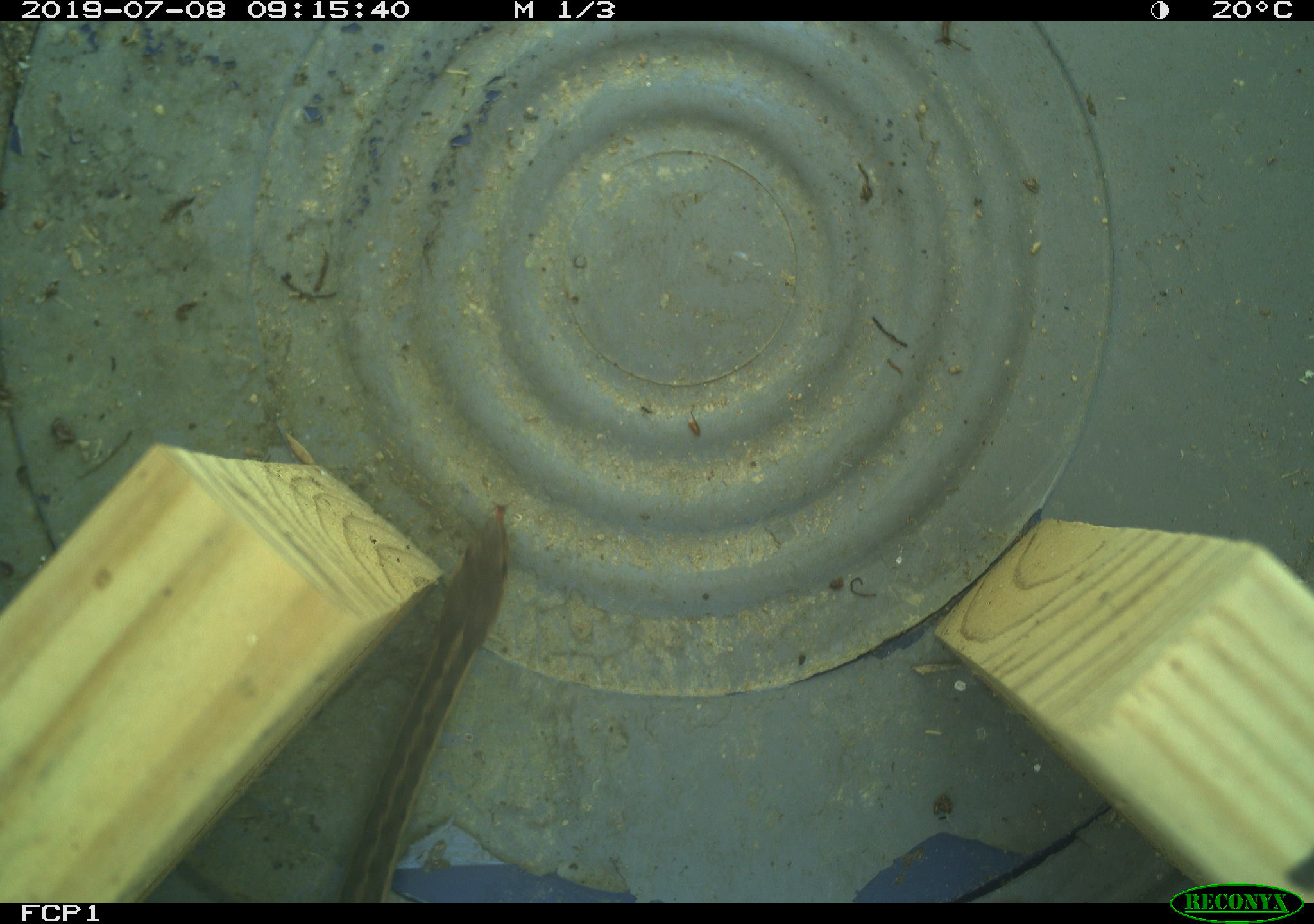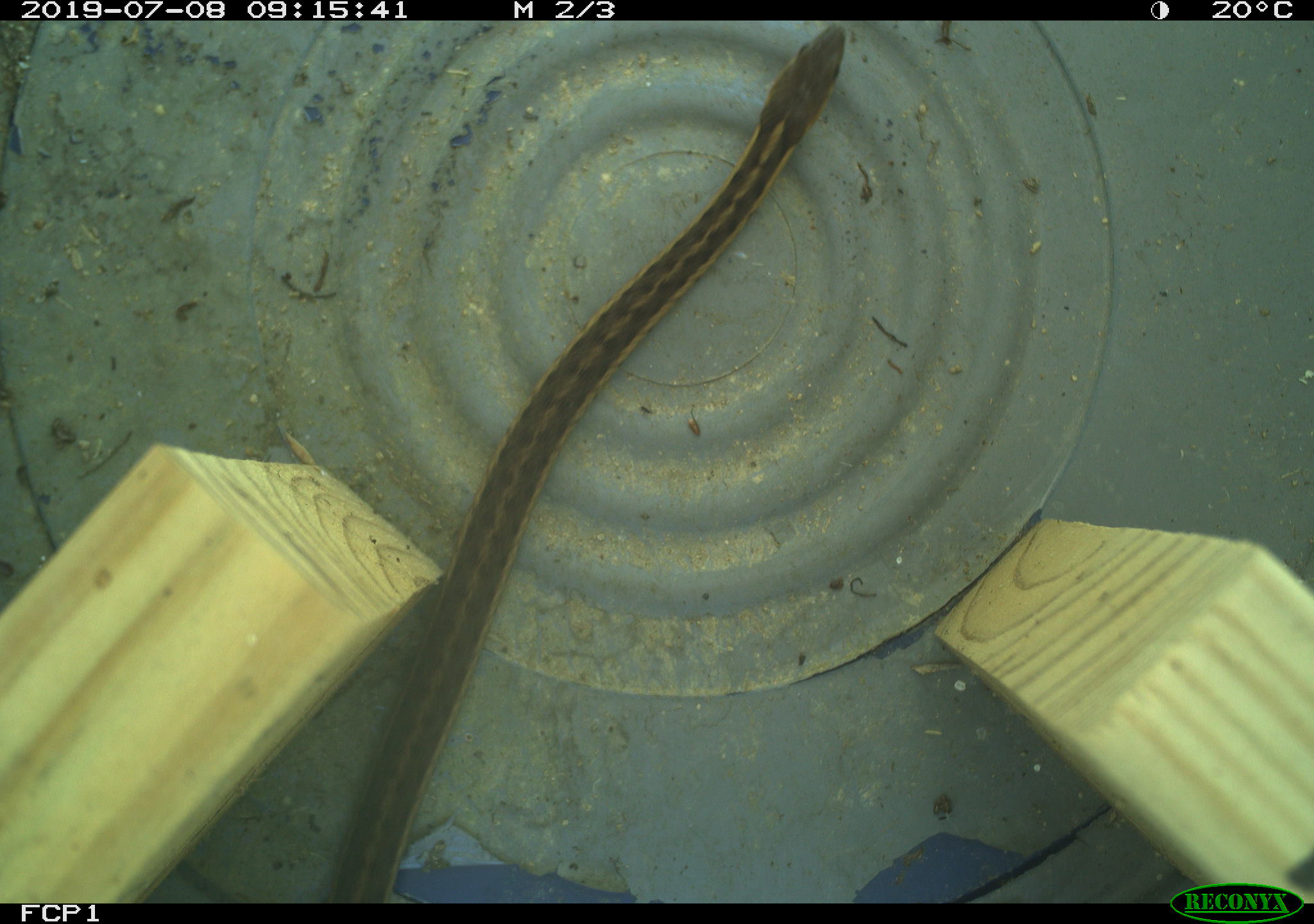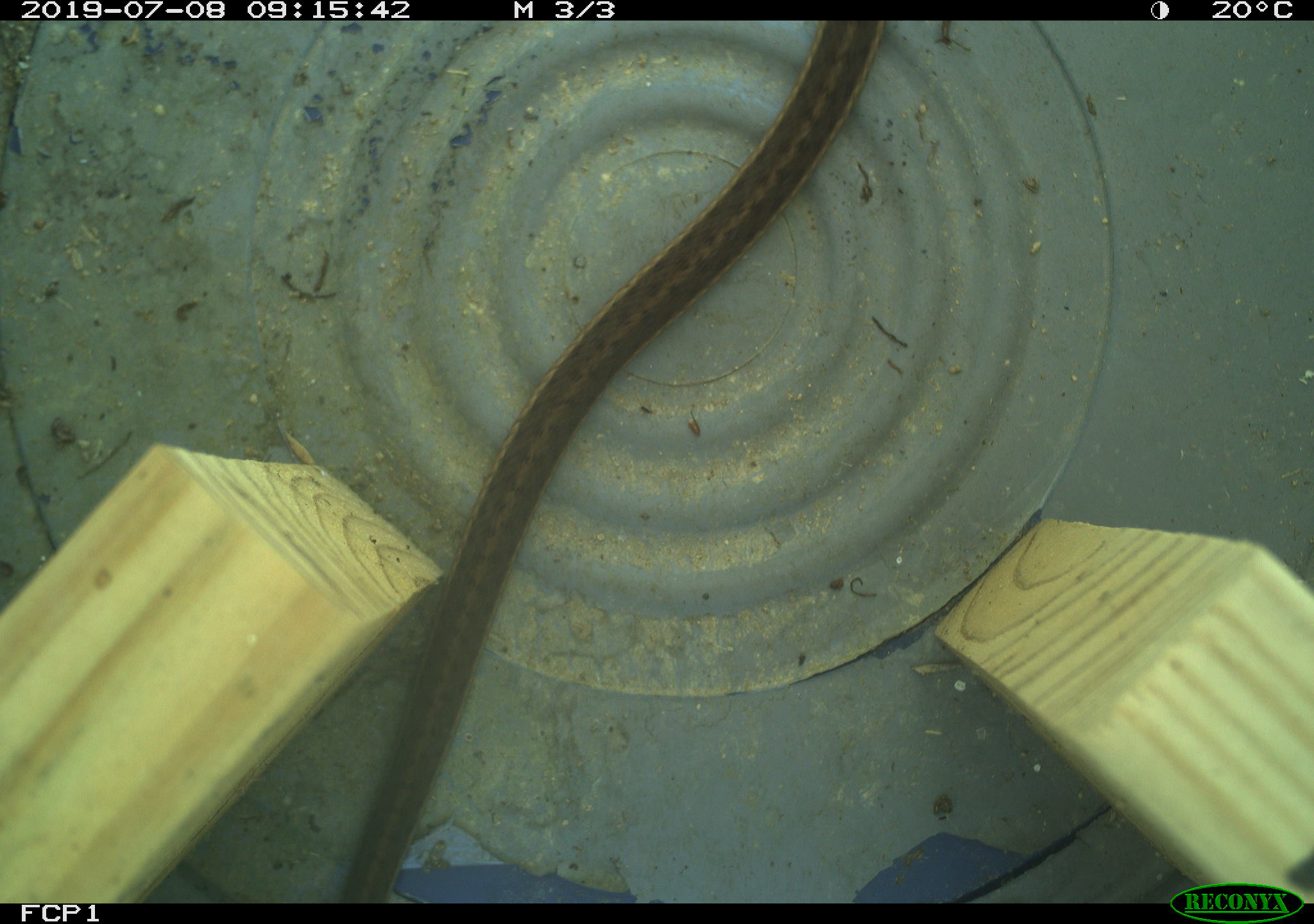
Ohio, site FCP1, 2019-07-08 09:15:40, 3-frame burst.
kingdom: Animalia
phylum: Chordata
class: Reptilia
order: Squamata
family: Colubridae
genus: Thamnophis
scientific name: Thamnophis sirtalis sirtalis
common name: eastern gartersnake